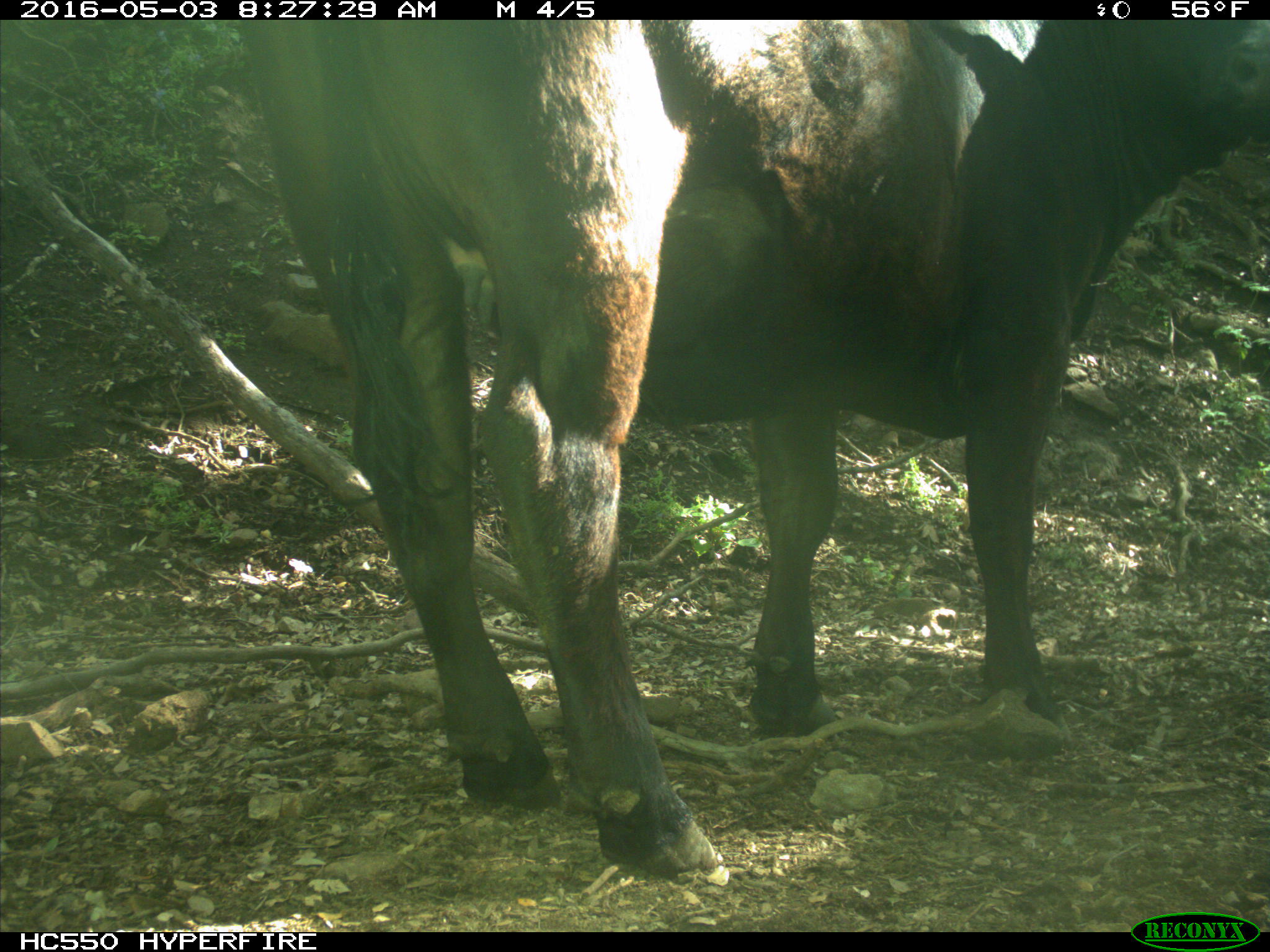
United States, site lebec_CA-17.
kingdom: Animalia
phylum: Chordata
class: Mammalia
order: Artiodactyla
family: Bovidae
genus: Bos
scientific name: Bos taurus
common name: domestic cow